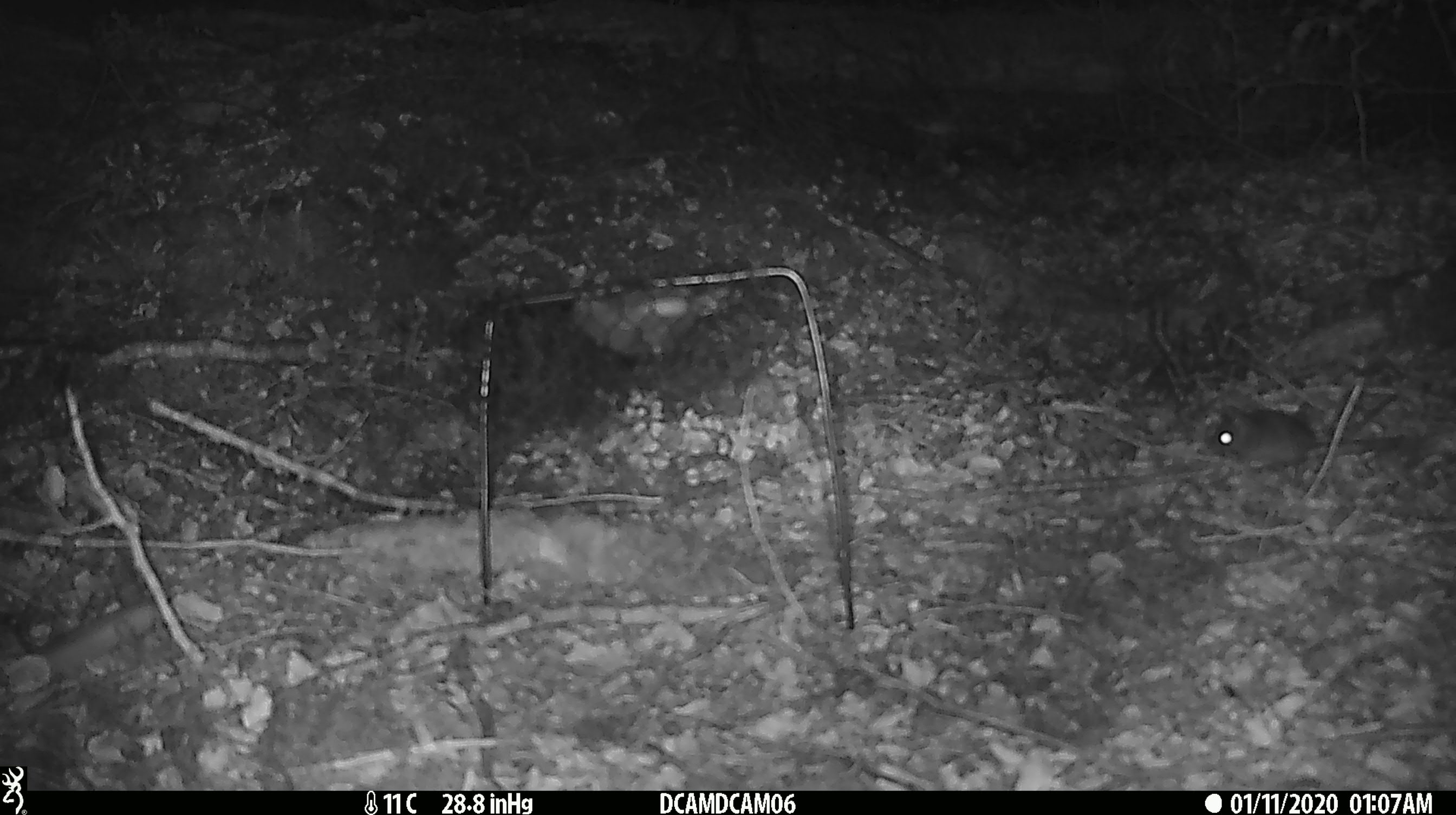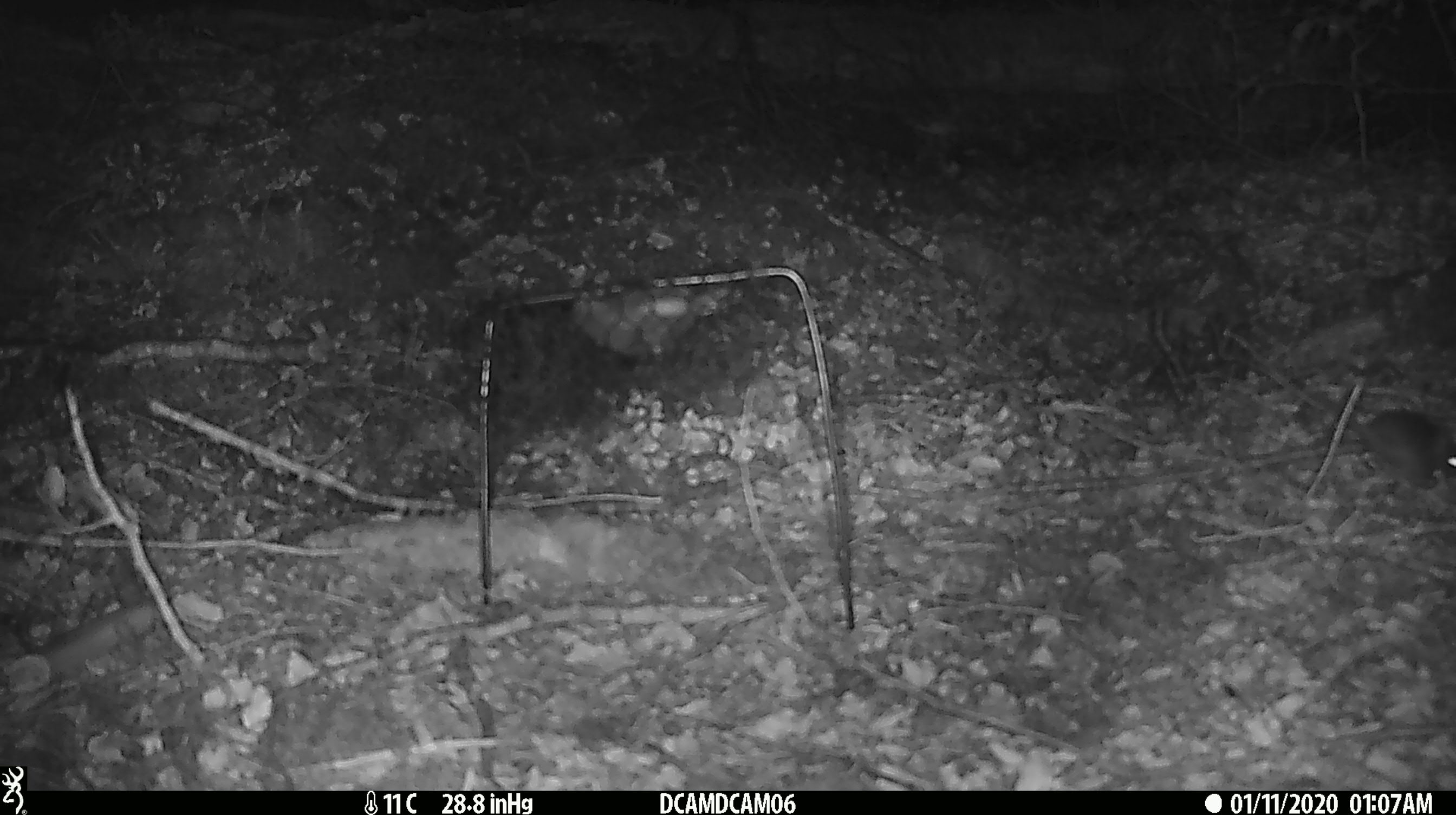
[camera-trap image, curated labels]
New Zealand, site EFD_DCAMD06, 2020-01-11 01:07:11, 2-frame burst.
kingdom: Animalia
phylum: Chordata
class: Mammalia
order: Rodentia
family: Muridae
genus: Mus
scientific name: Mus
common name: mouse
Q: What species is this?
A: Mouse (Mus).